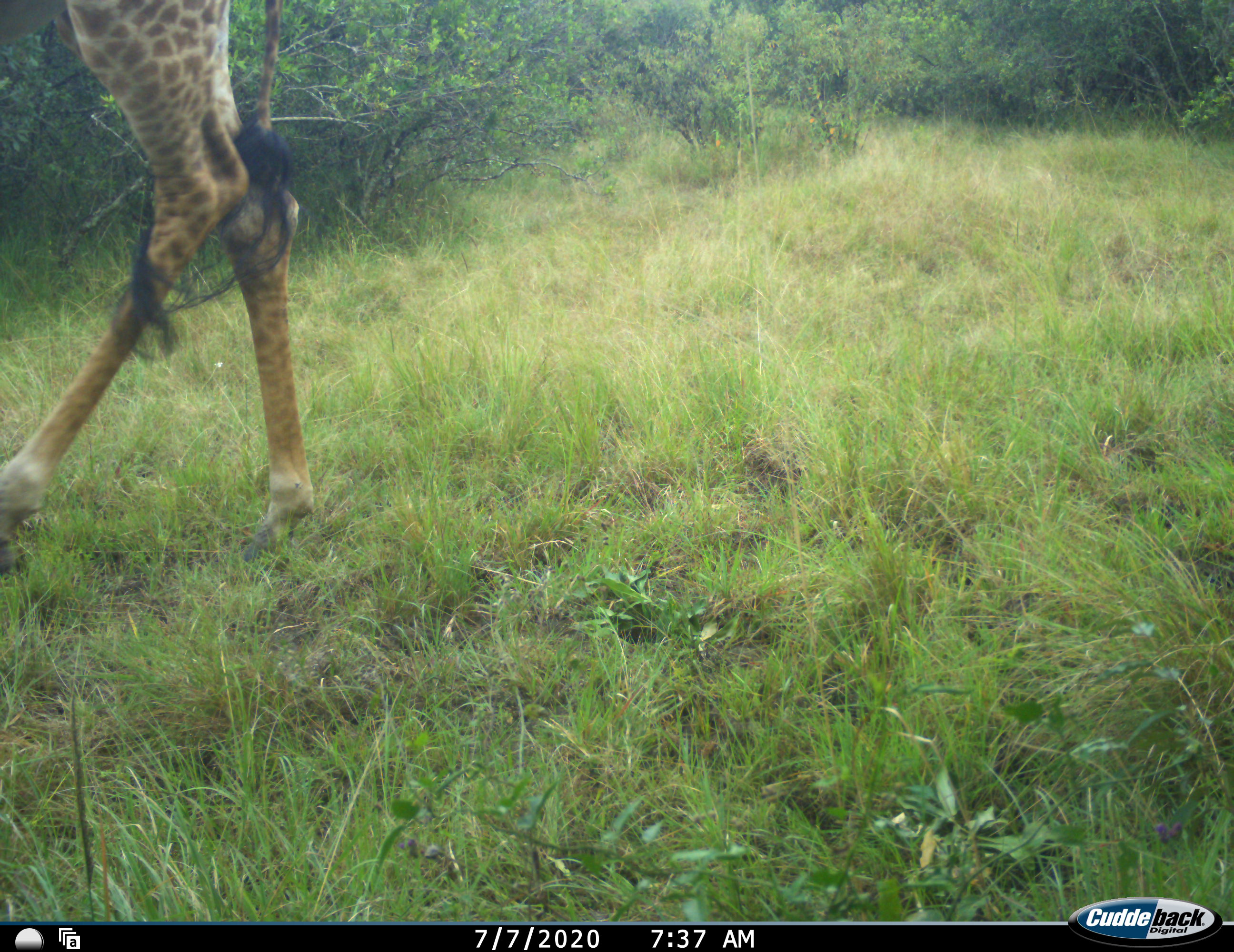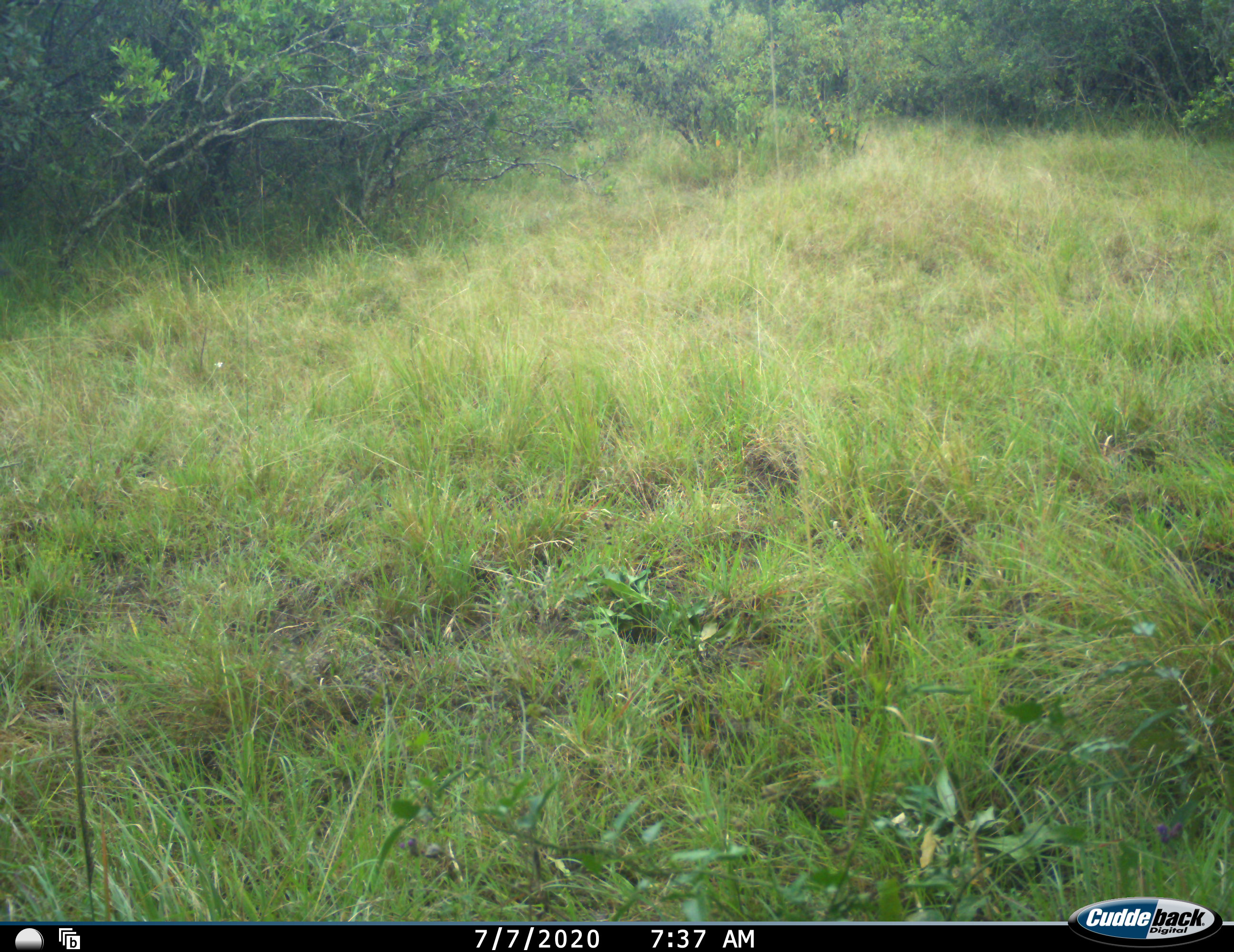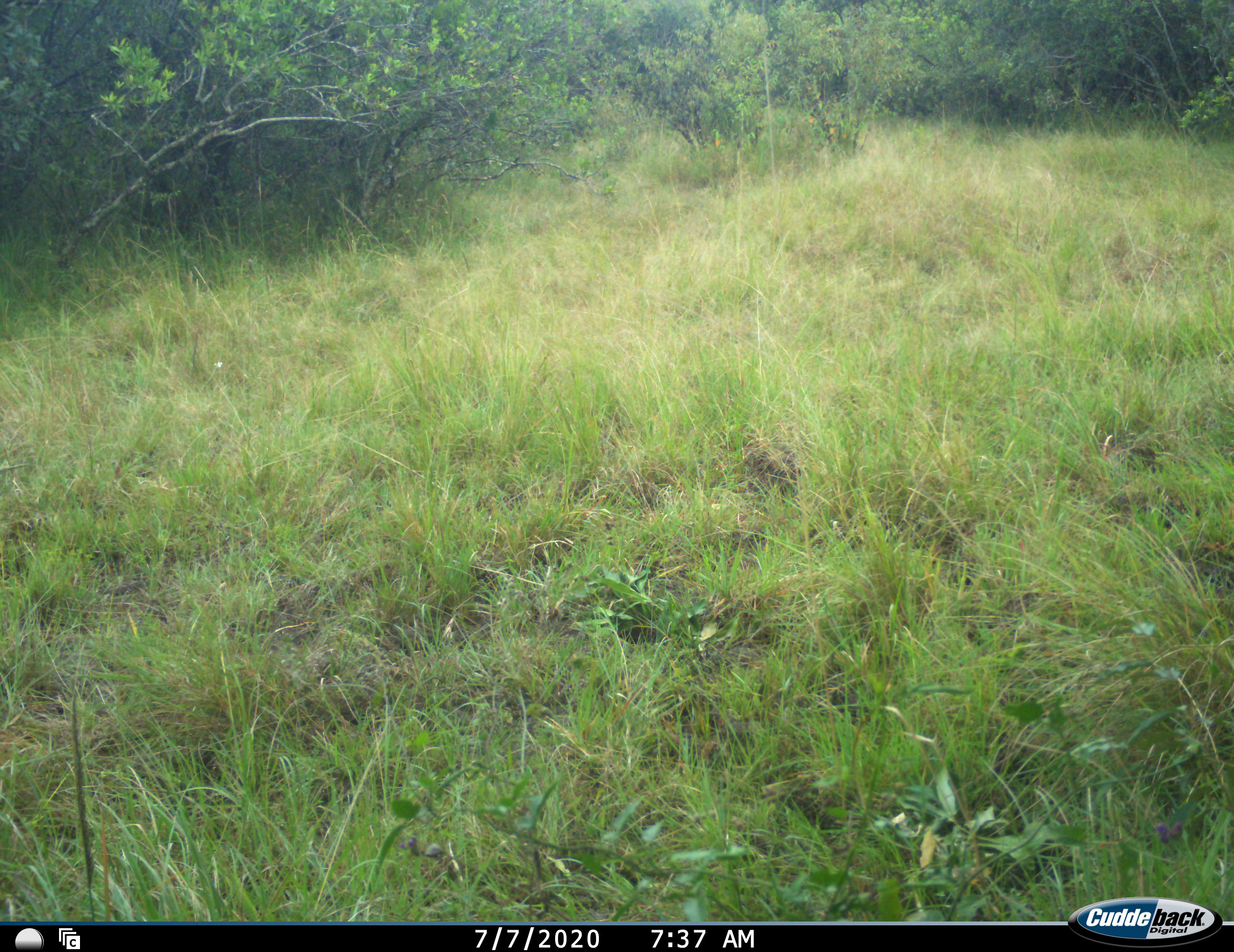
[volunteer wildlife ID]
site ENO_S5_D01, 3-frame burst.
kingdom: Animalia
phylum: Chordata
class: Mammalia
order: Artiodactyla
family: Giraffidae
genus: Giraffa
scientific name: Giraffa camelopardalis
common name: giraffe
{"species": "giraffe (Giraffa camelopardalis)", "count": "1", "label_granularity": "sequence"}